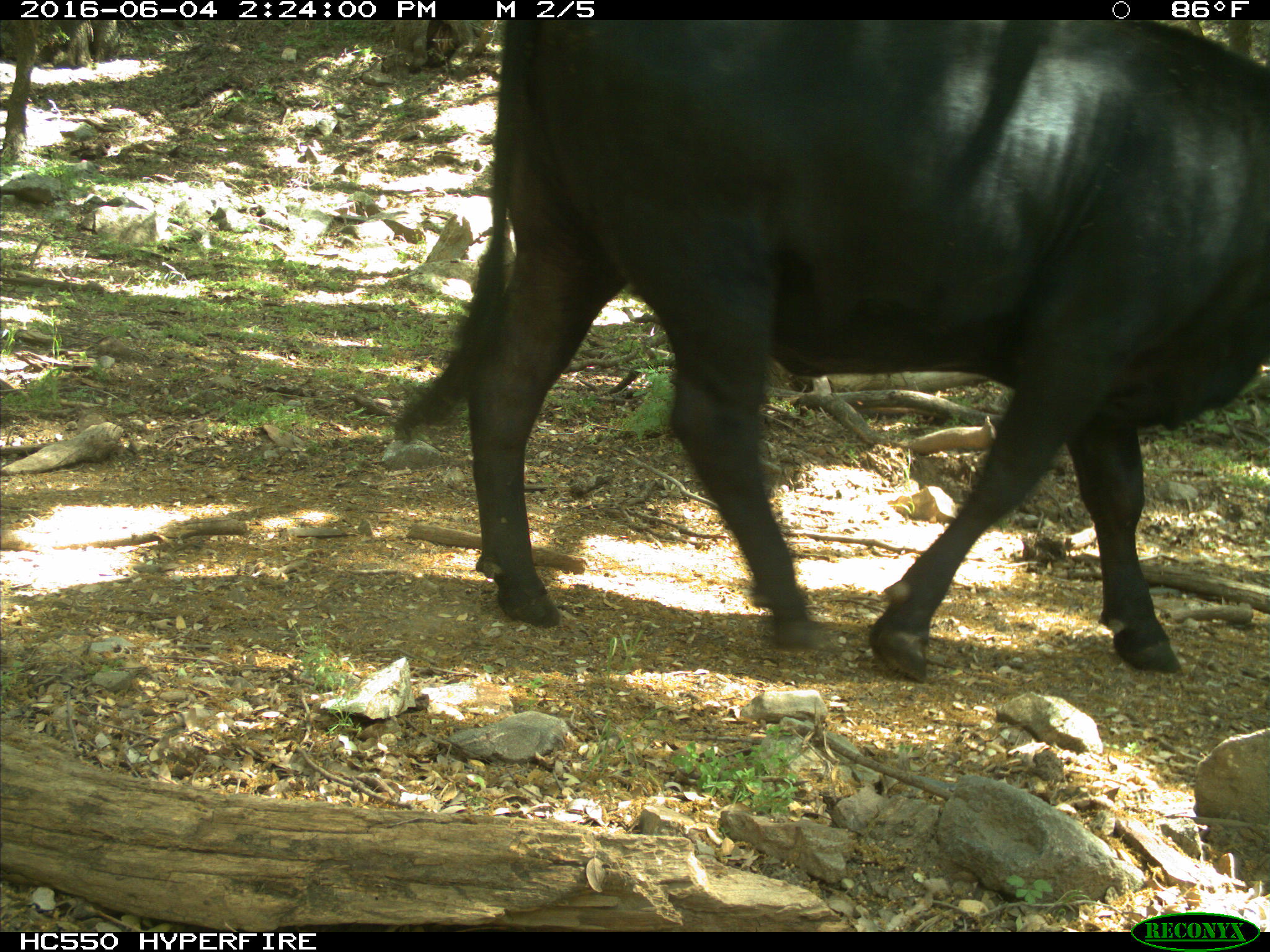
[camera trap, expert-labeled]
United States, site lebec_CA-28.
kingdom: Animalia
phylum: Chordata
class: Mammalia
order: Artiodactyla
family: Bovidae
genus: Bos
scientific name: Bos taurus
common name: domestic cow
Bos taurus (domestic cow).